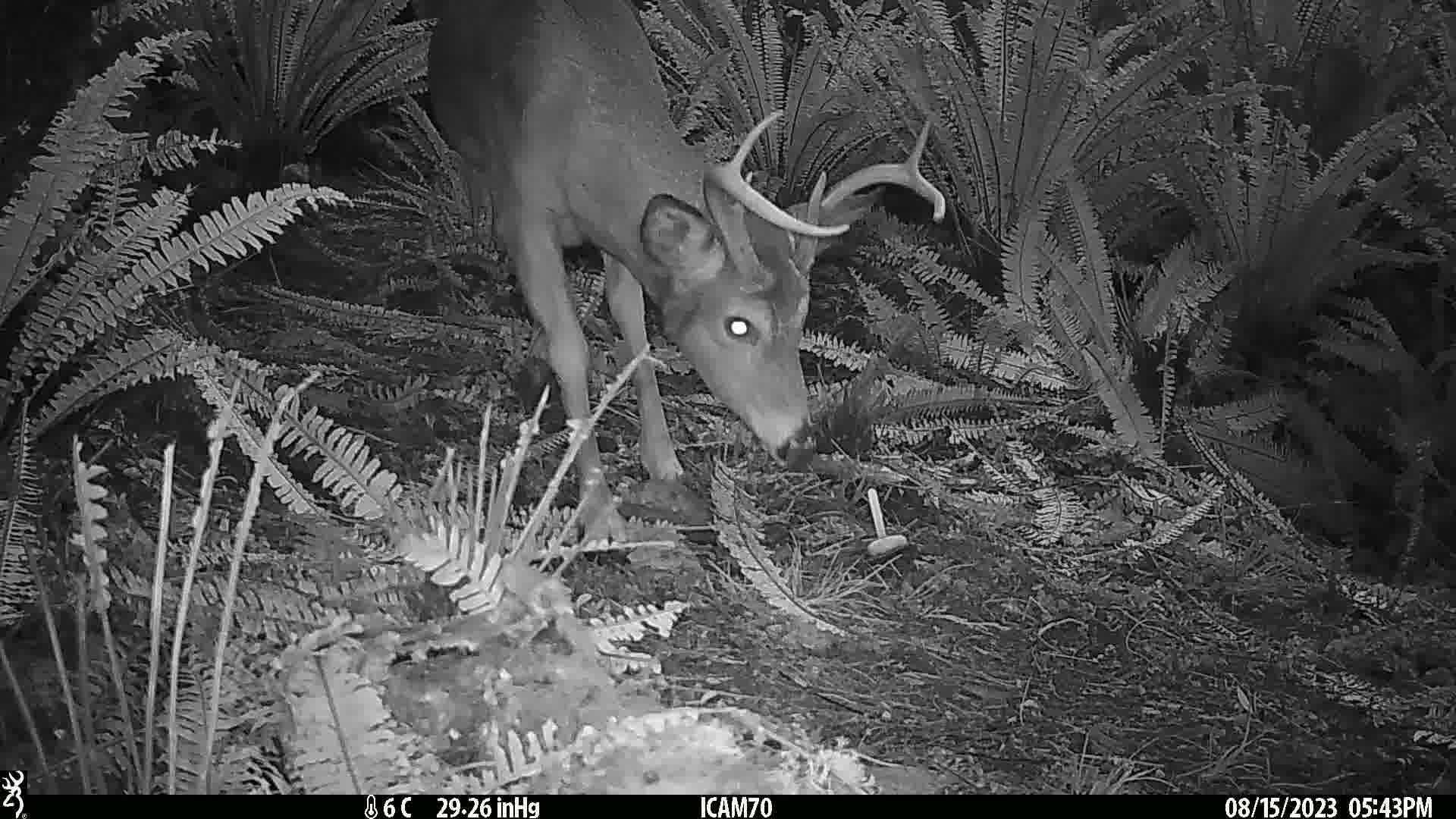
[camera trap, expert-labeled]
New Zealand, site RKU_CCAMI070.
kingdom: Animalia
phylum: Chordata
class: Mammalia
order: Artiodactyla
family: Cervidae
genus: Odocoileus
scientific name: Odocoileus virginianus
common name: white-tailed deer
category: white tailed deer